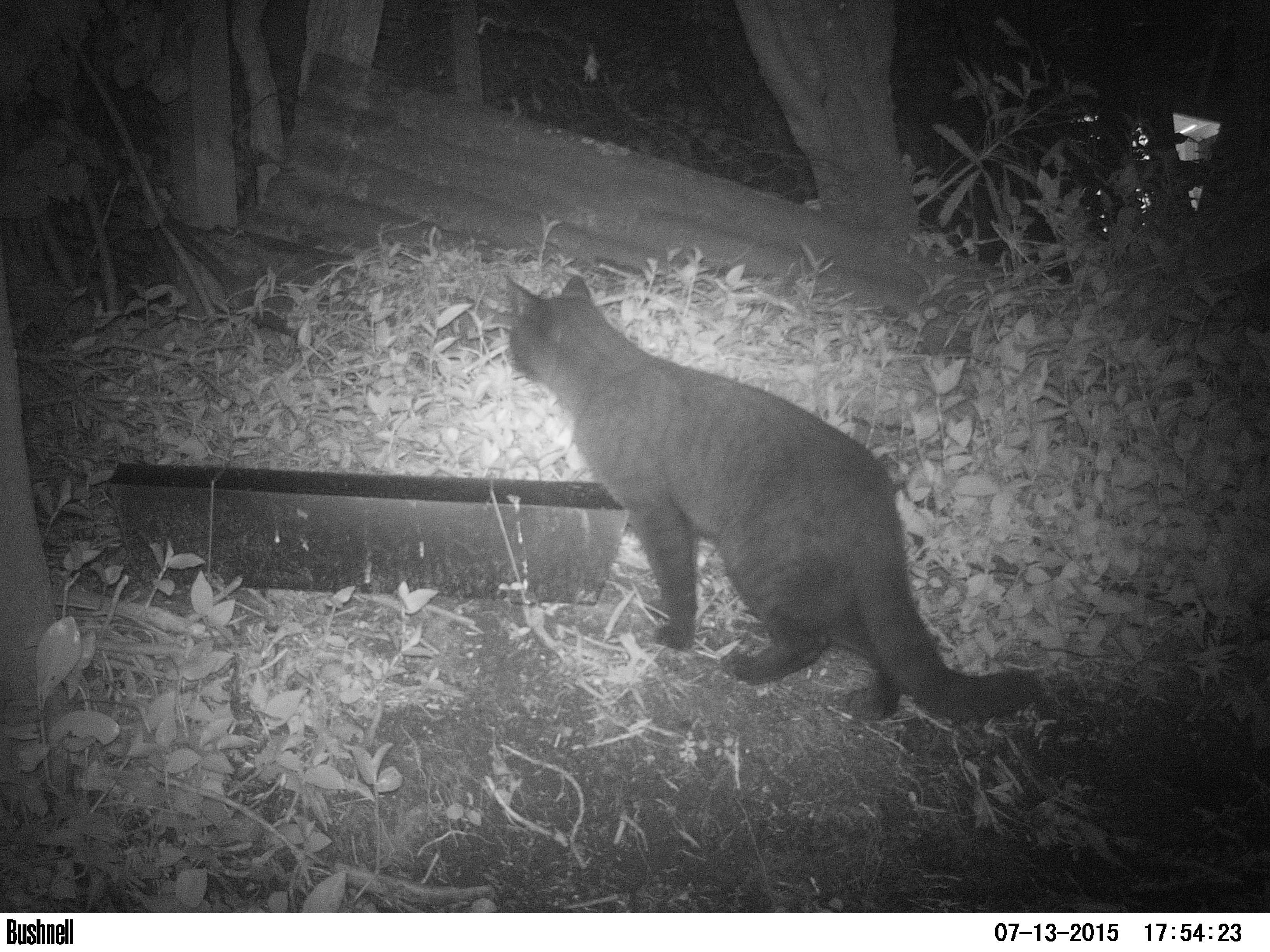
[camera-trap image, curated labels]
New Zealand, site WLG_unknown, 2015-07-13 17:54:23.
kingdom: Animalia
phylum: Chordata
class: Mammalia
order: Carnivora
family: Felidae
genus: Felis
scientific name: Felis catus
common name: domestic cat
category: cat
Cat (domestic cat) (Felis catus).